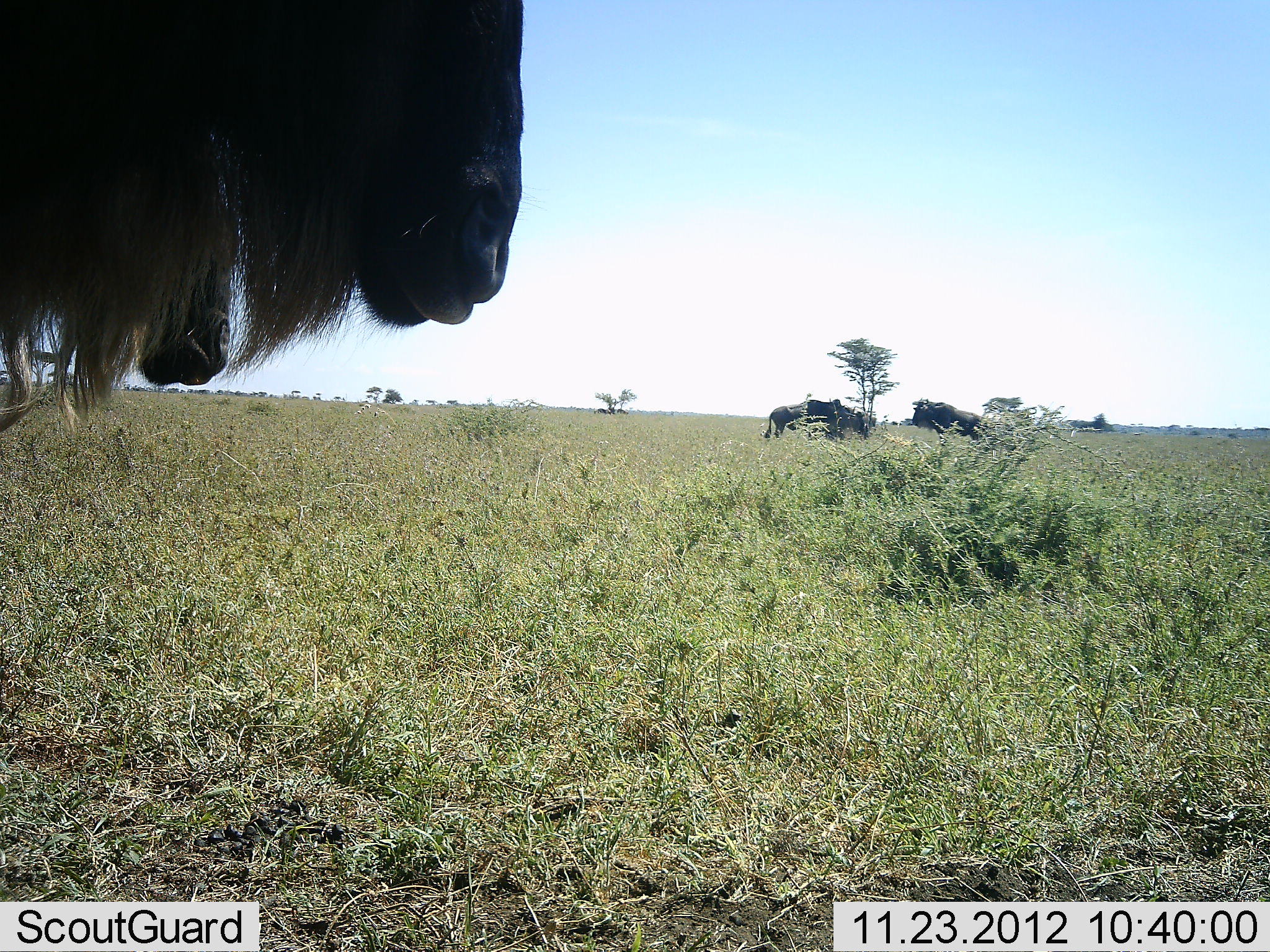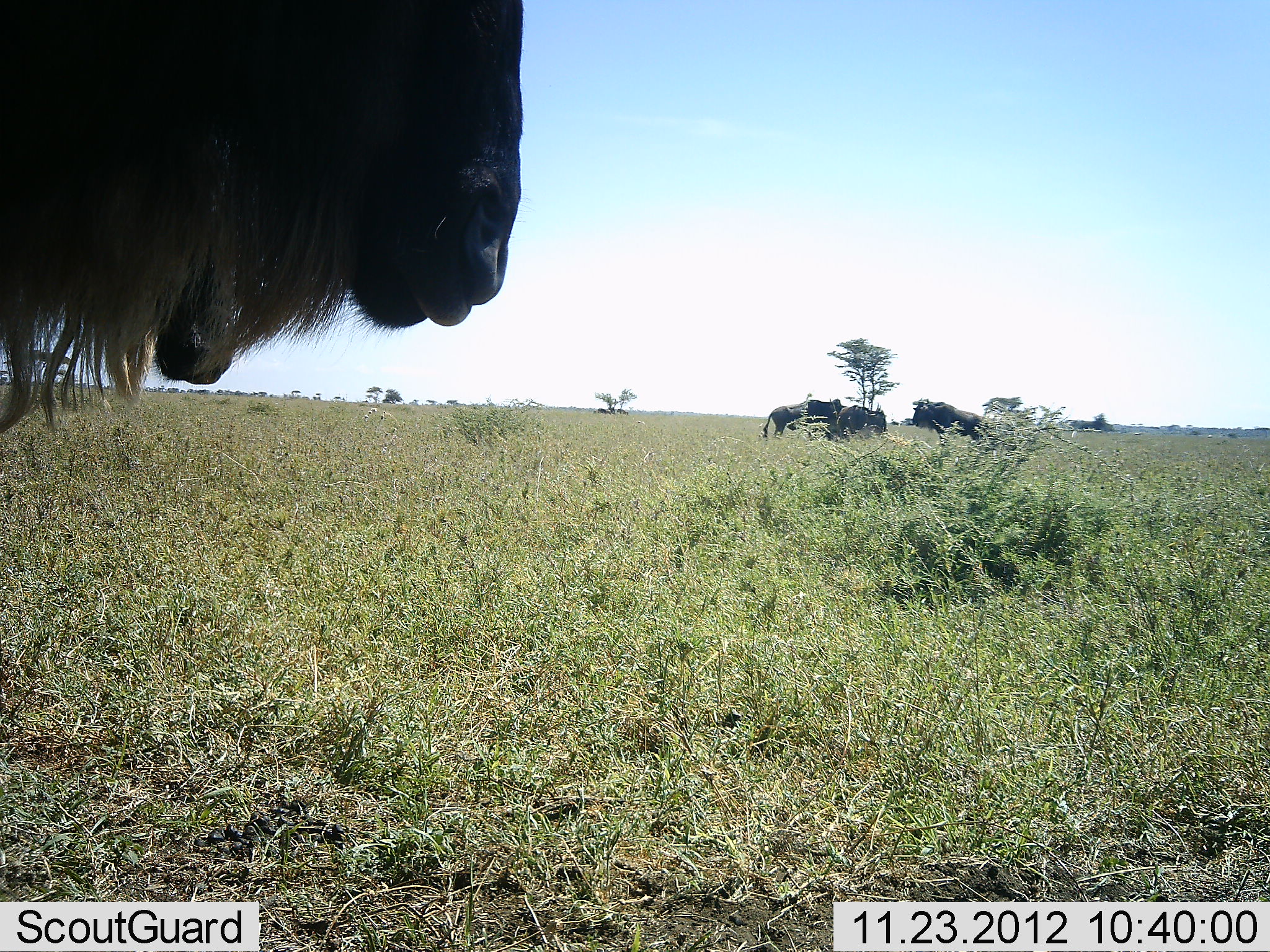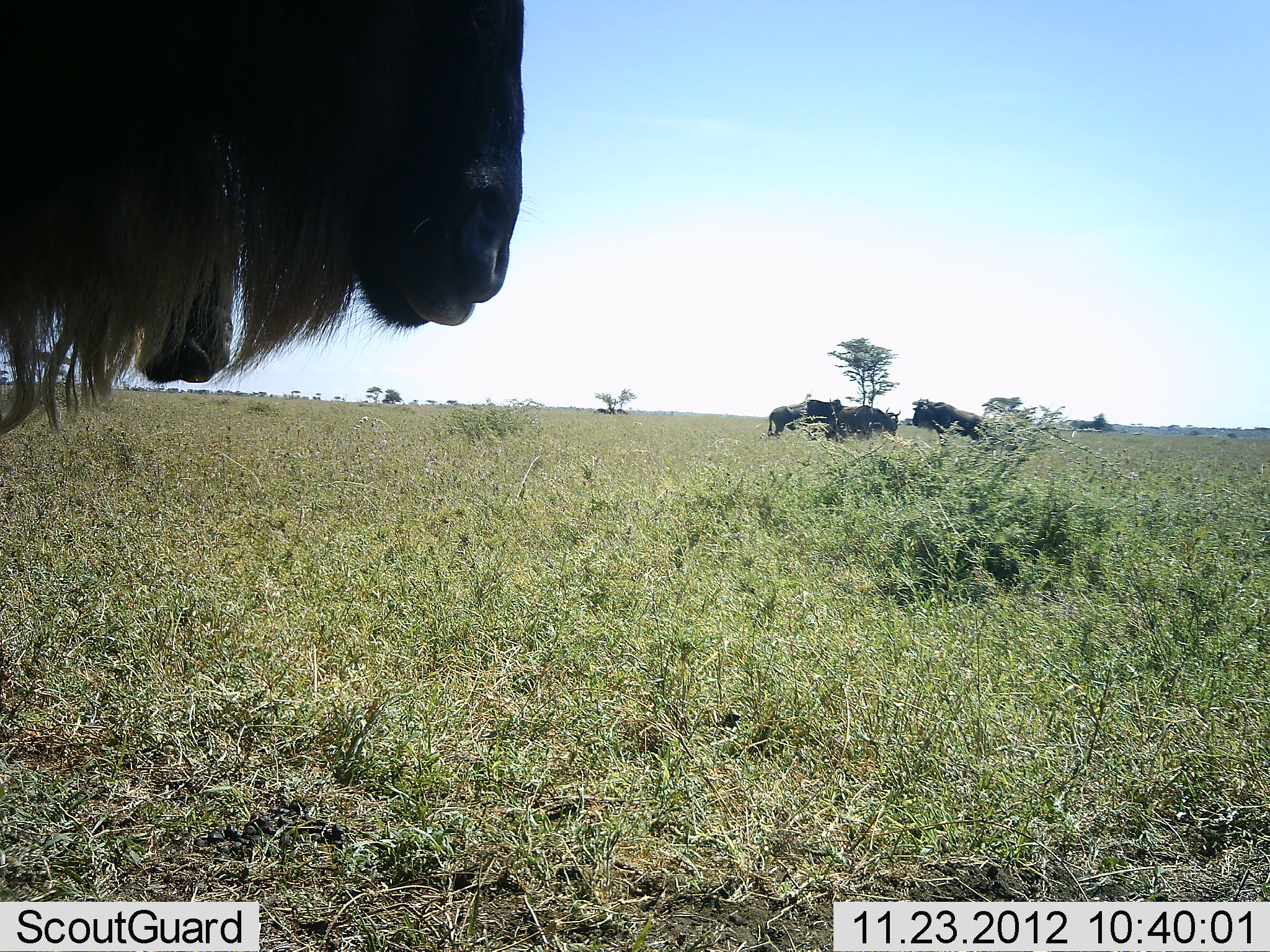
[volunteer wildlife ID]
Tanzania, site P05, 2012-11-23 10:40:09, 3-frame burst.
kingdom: Animalia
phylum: Chordata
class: Mammalia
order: Artiodactyla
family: Bovidae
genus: Connochaetes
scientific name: Connochaetes taurinus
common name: blue wildebeest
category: wildebeest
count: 5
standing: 90%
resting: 0%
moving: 20%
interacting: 10%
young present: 0%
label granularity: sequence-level